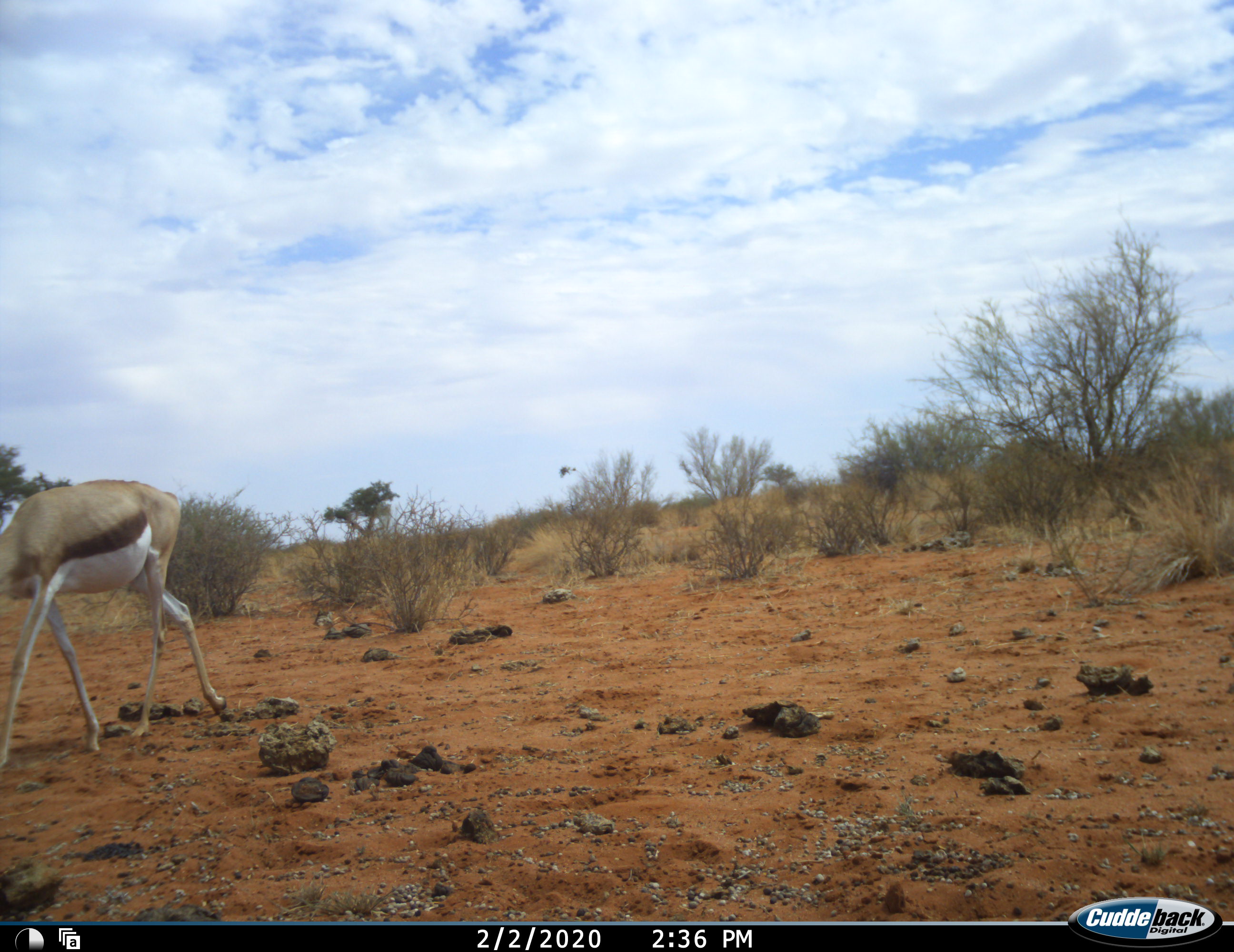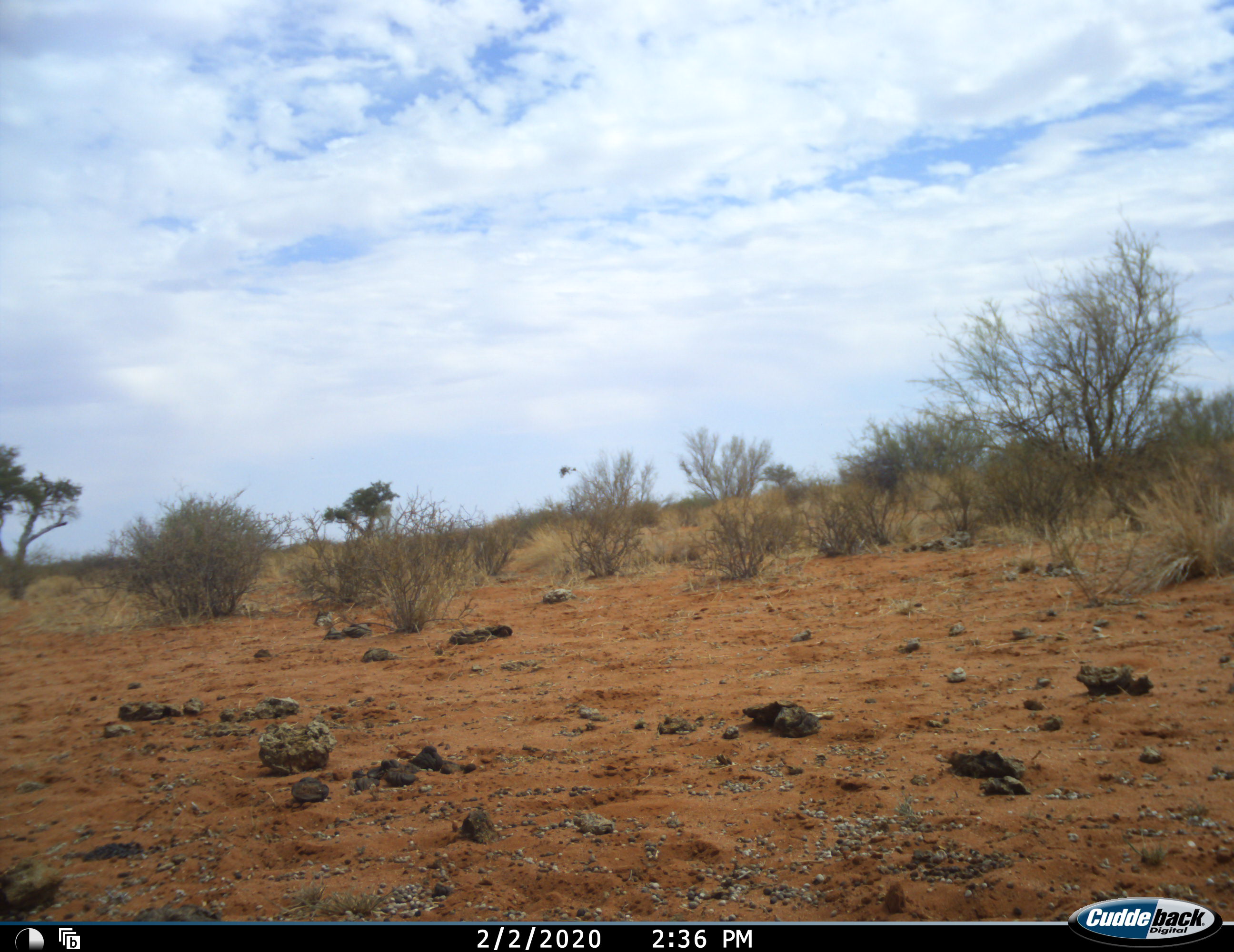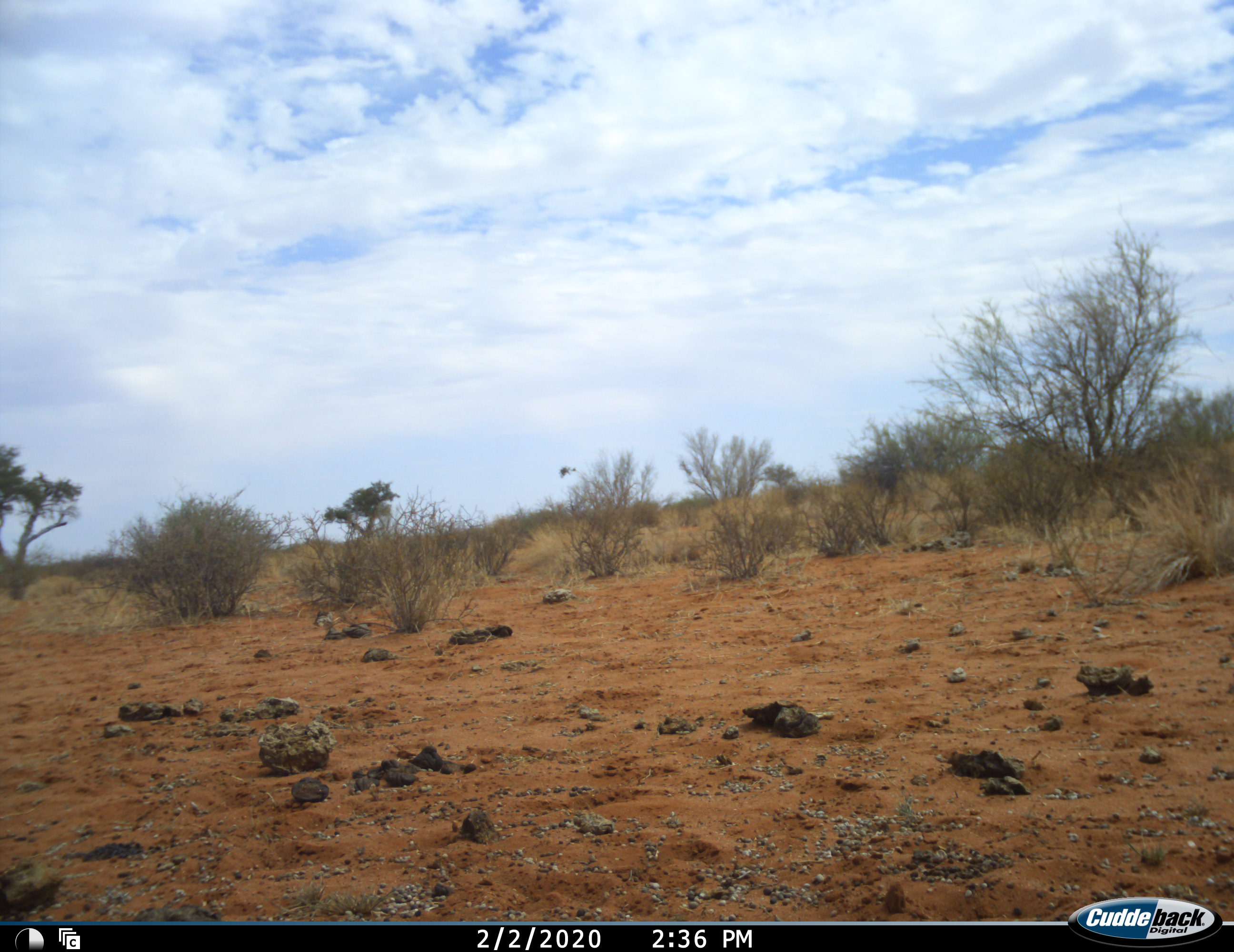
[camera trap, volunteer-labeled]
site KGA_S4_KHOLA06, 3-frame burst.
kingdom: Animalia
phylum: Chordata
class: Mammalia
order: Artiodactyla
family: Bovidae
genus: Antidorcas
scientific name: Antidorcas marsupialis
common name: springbok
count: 1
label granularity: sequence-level